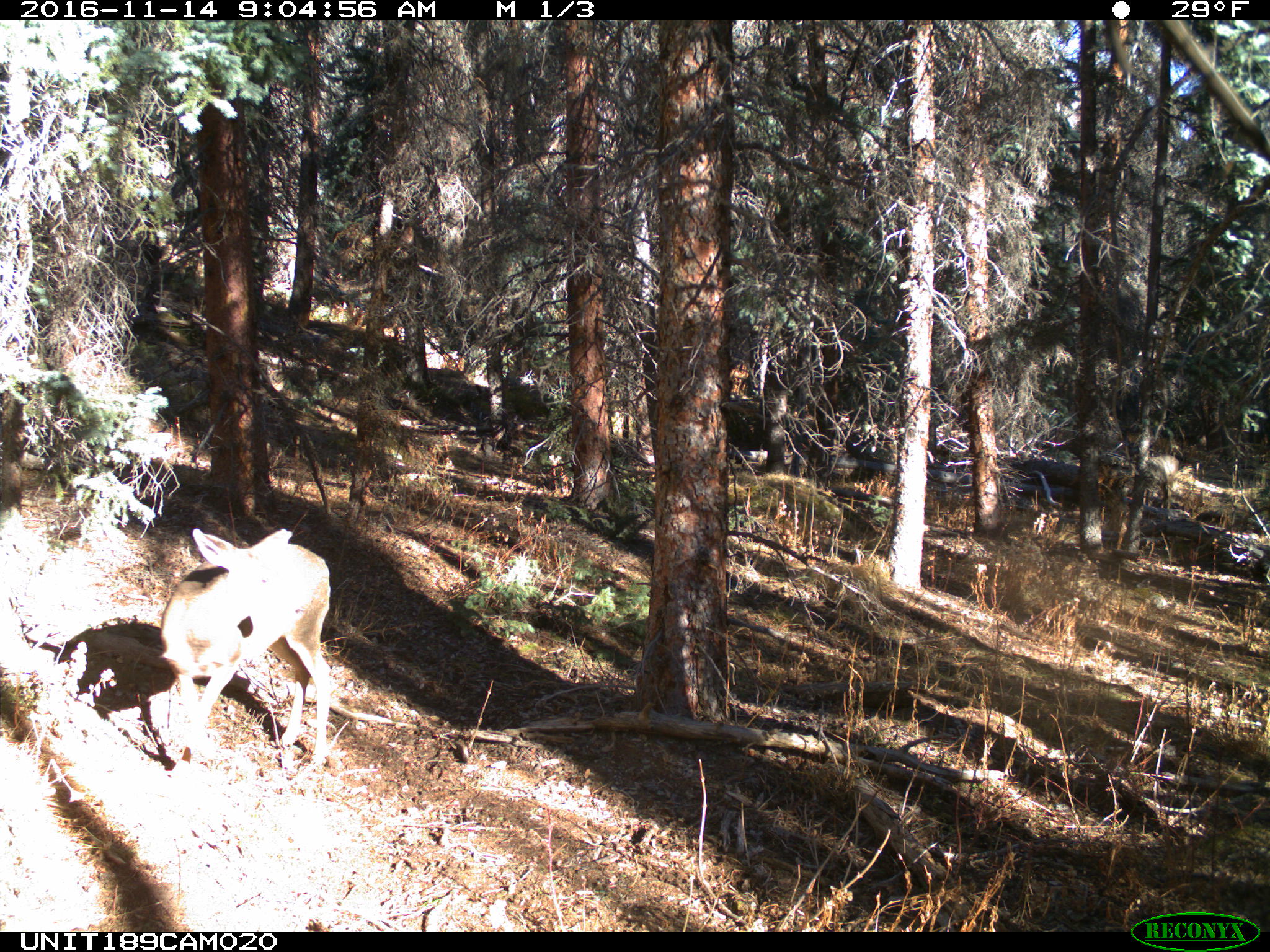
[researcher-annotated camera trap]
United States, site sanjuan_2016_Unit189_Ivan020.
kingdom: Animalia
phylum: Chordata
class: Mammalia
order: Artiodactyla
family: Cervidae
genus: Odocoileus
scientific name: Odocoileus hemionus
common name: mule deer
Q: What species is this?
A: Odocoileus hemionus (mule deer).